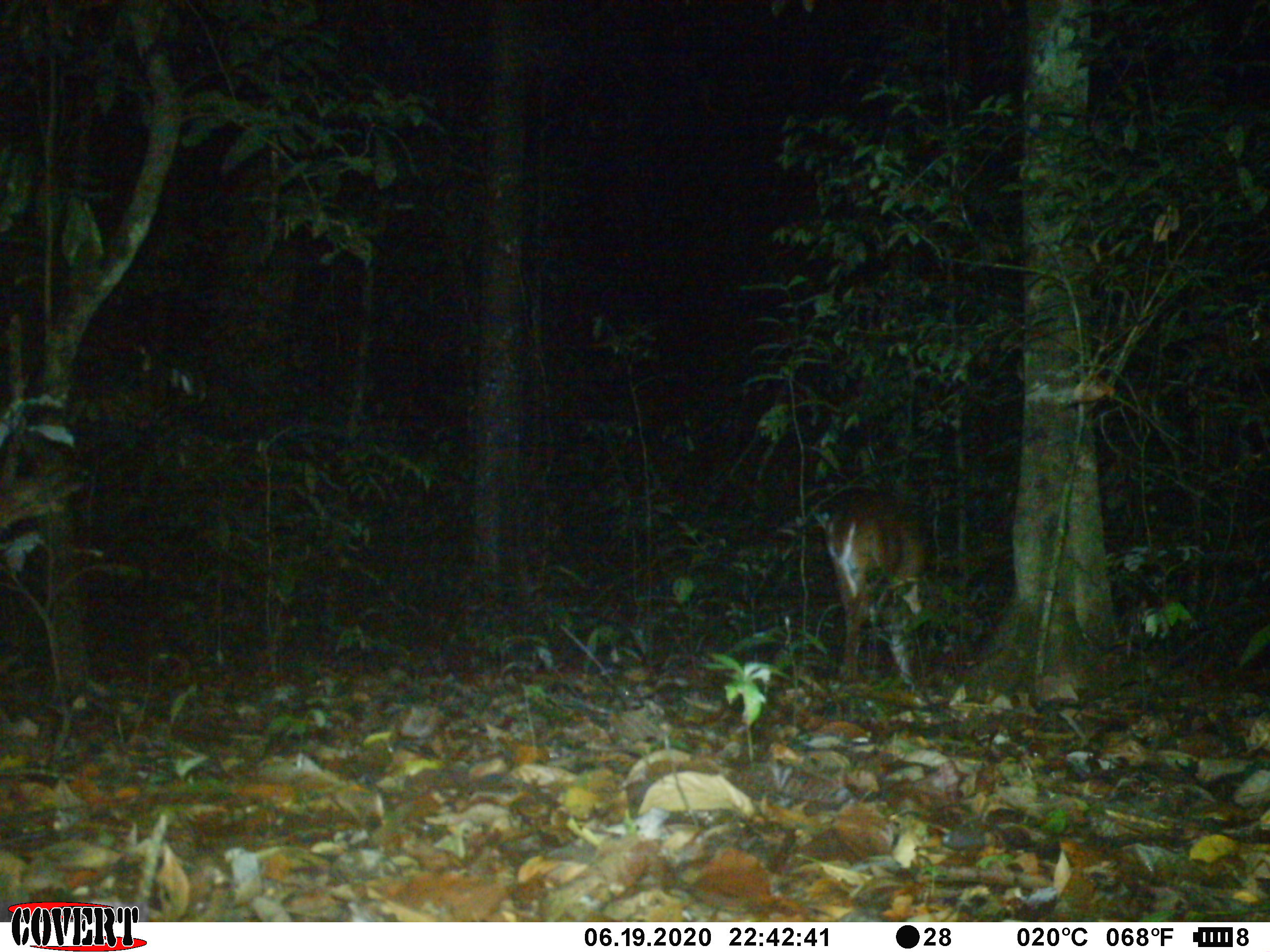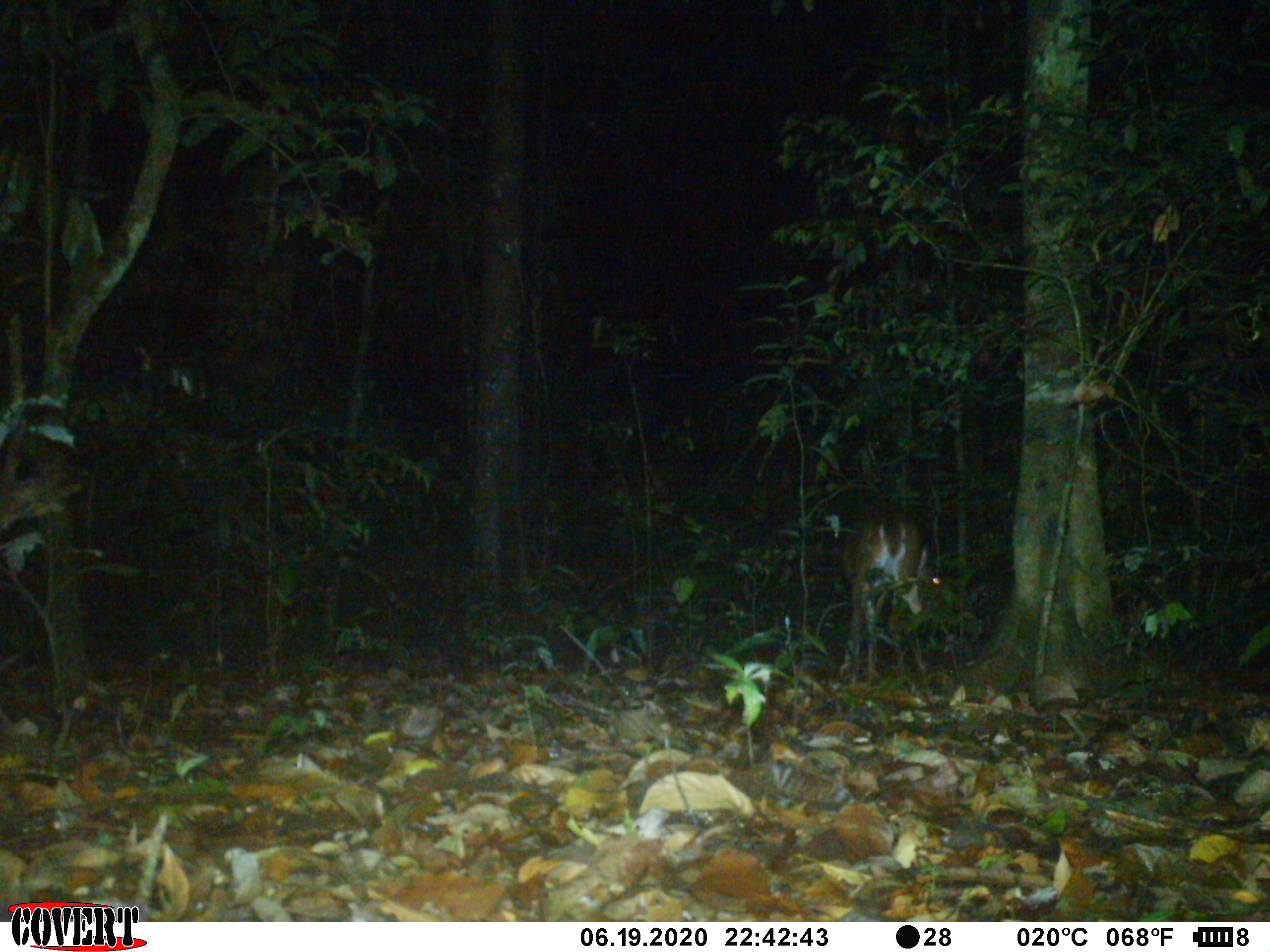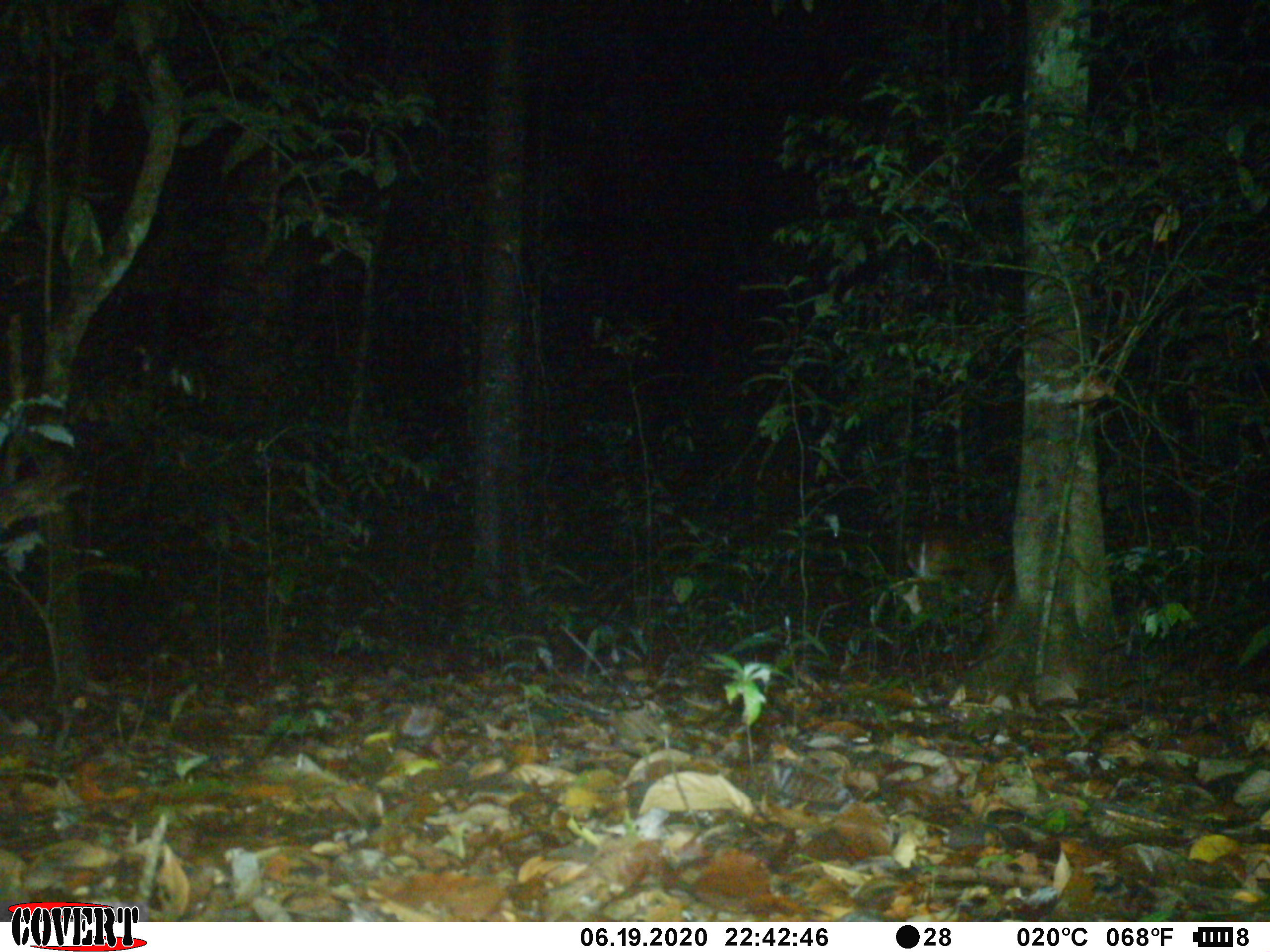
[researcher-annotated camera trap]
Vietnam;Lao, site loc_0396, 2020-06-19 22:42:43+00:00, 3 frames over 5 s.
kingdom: Animalia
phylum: Chordata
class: Mammalia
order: Artiodactyla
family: Cervidae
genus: Muntiacus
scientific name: Muntiacus vuquangensis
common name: large-antlered muntjac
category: large antlered muntjac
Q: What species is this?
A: Large antlered muntjac (large-antlered muntjac) (Muntiacus vuquangensis).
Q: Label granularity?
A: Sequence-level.